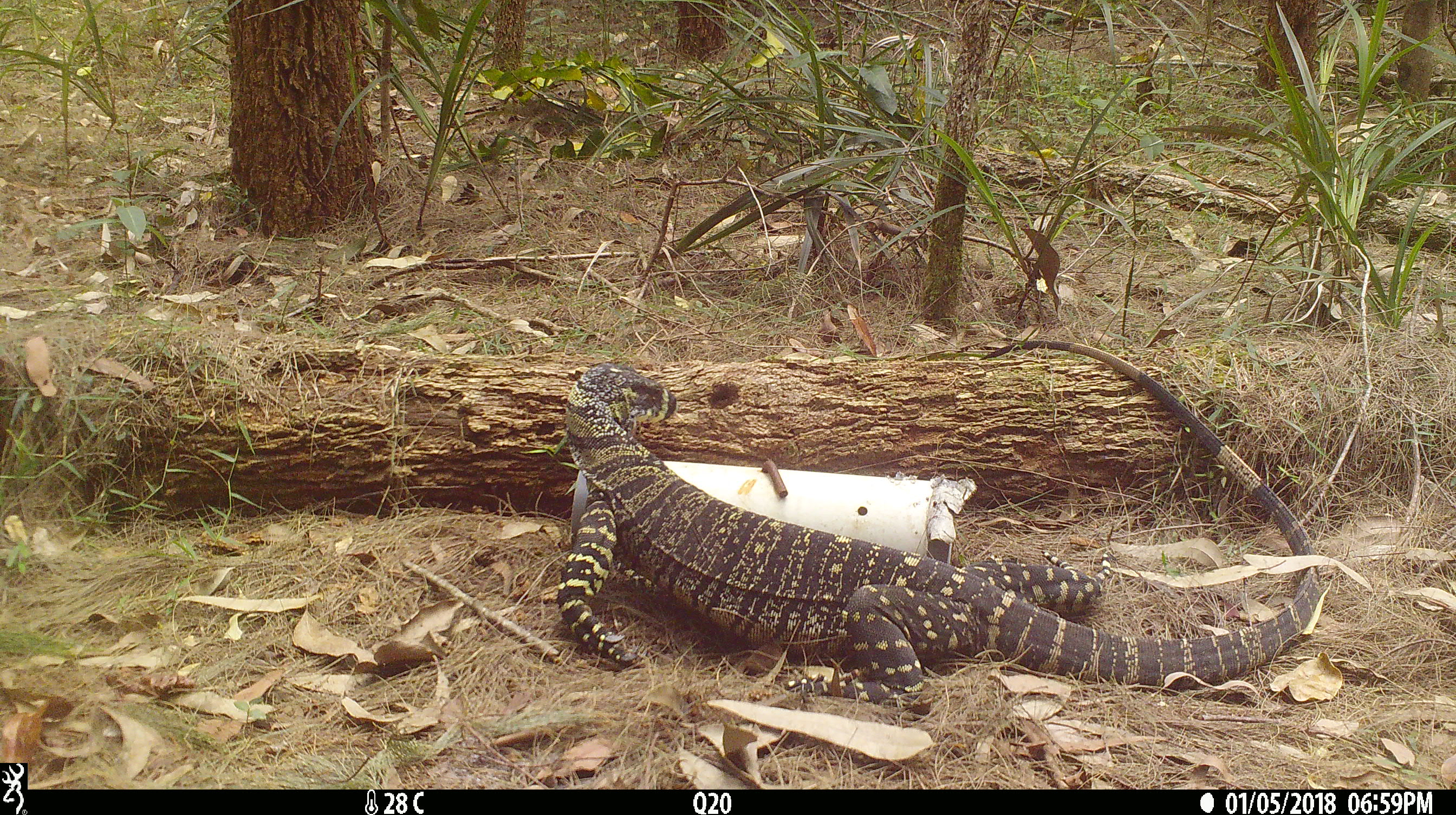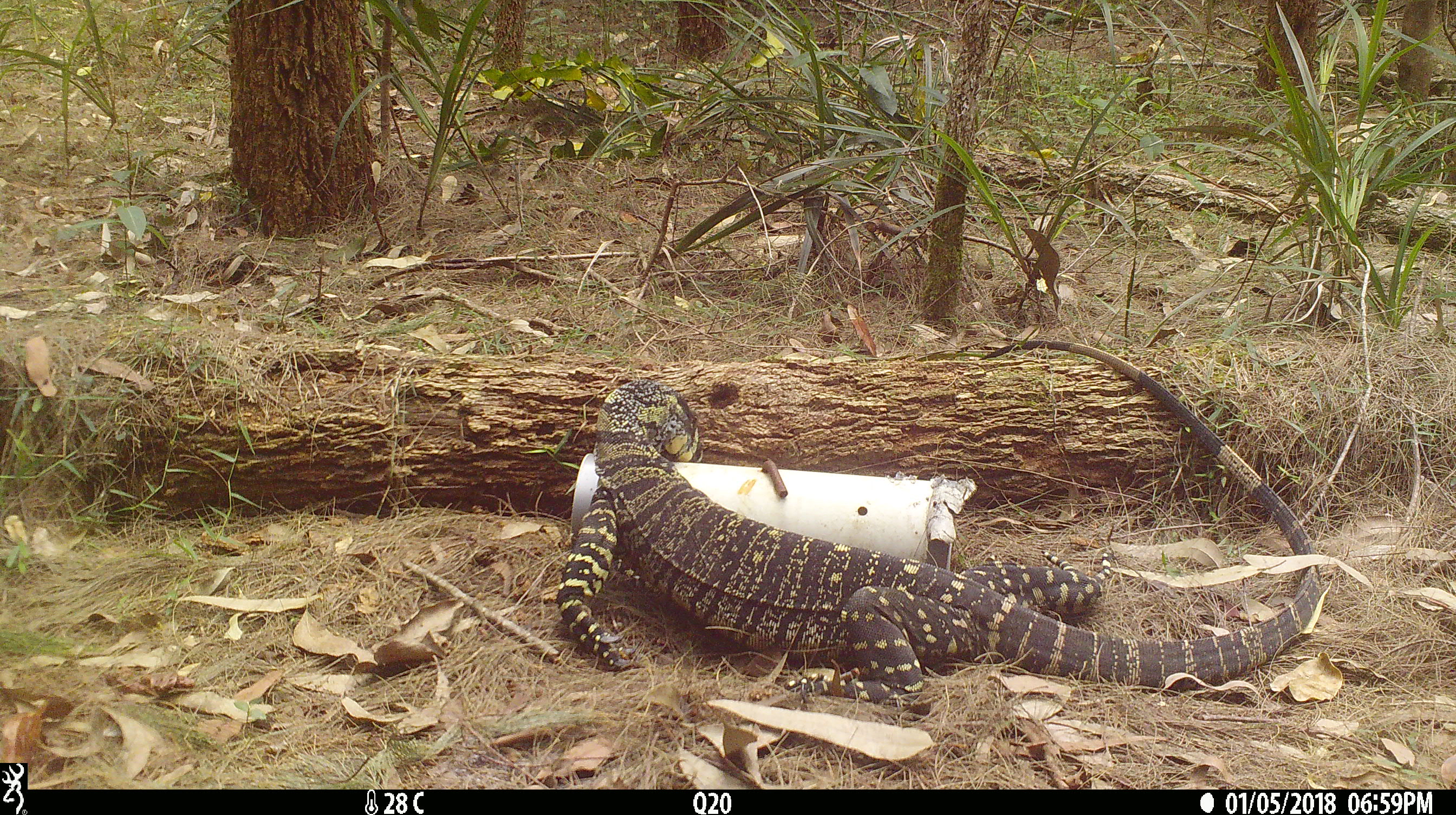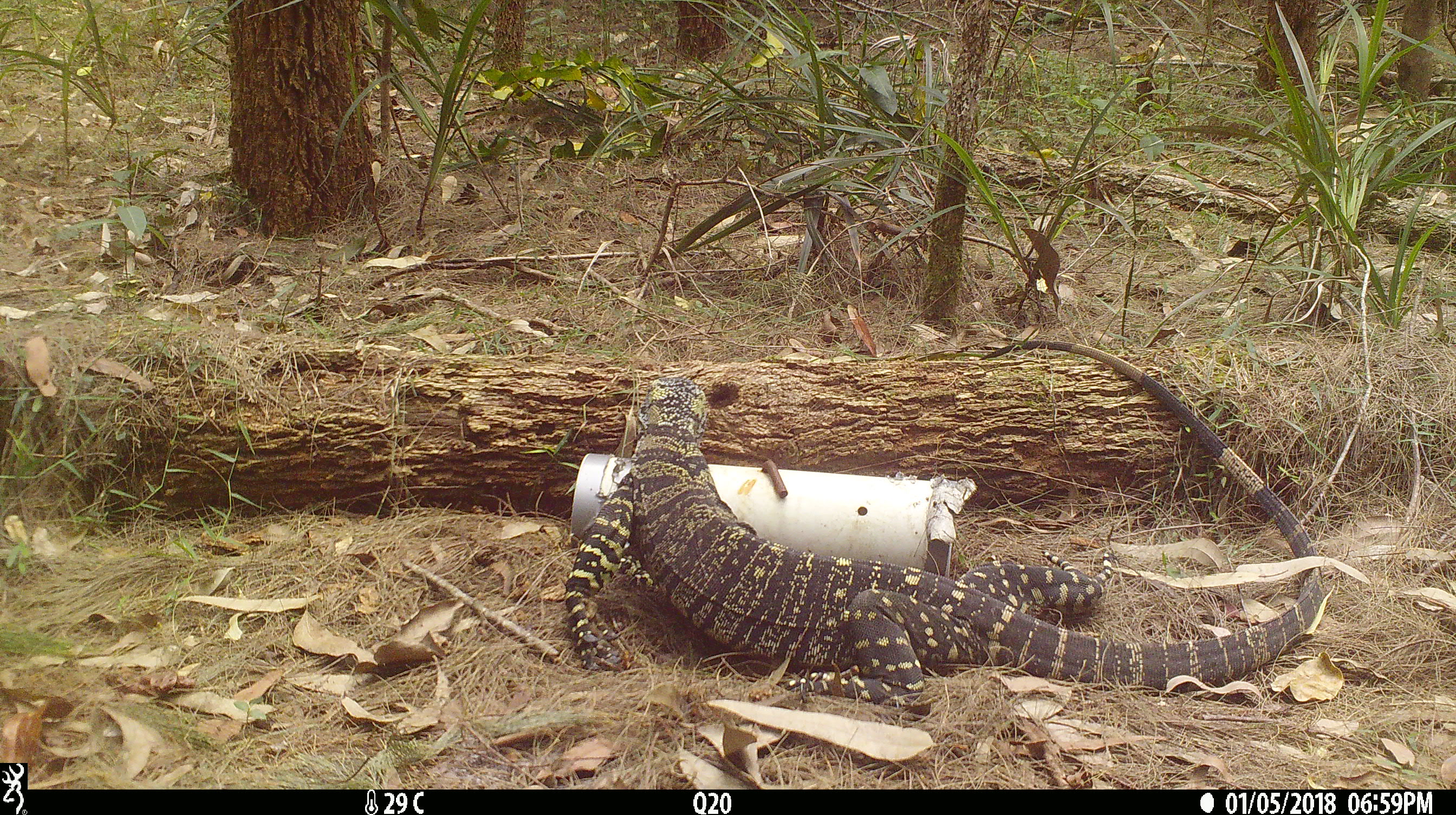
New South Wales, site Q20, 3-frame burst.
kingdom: Animalia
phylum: Chordata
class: Reptilia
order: Squamata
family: Varanidae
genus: Varanus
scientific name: Varanus varius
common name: lace monitor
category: goanna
Goanna (lace monitor) (Varanus varius).